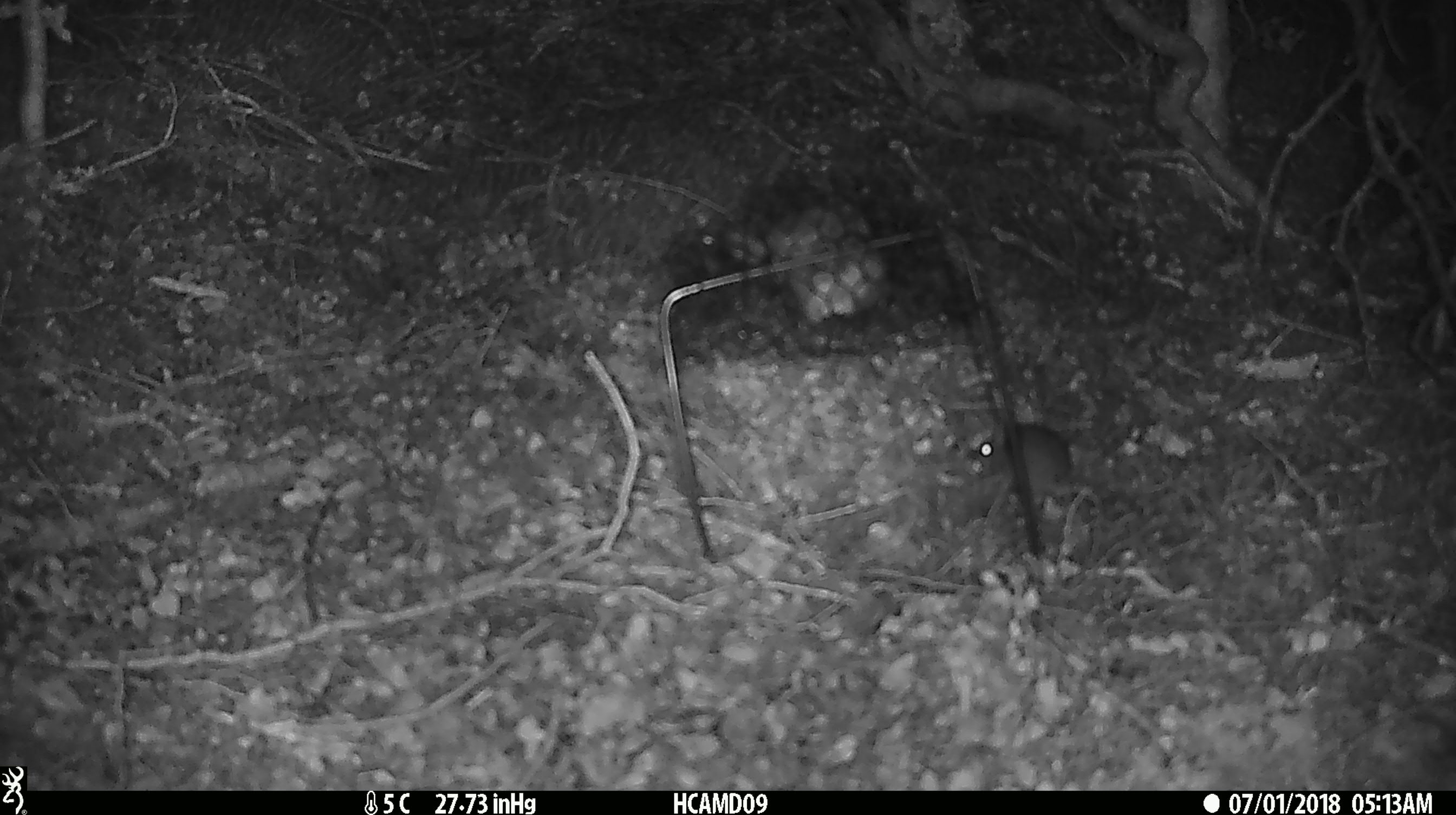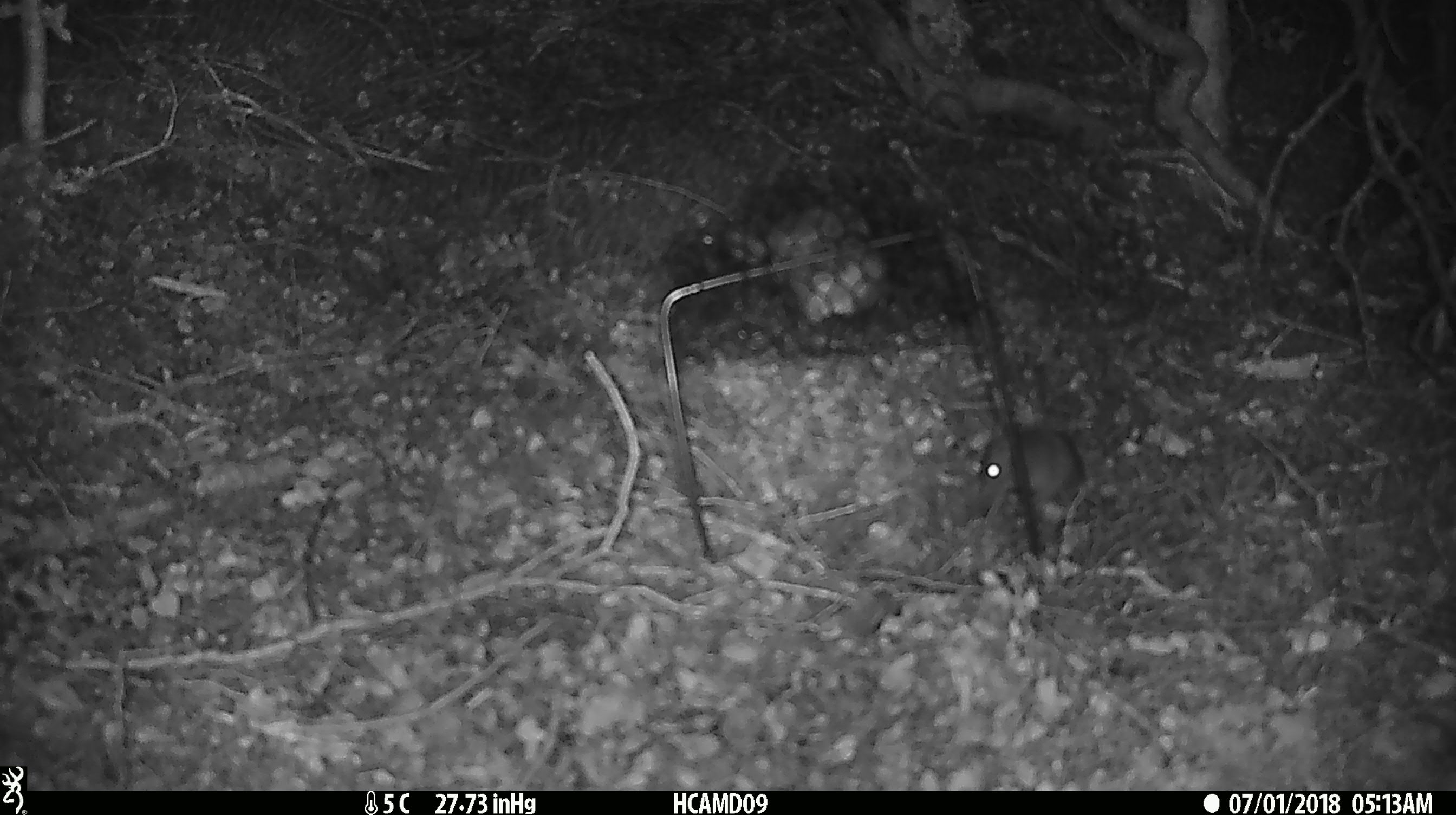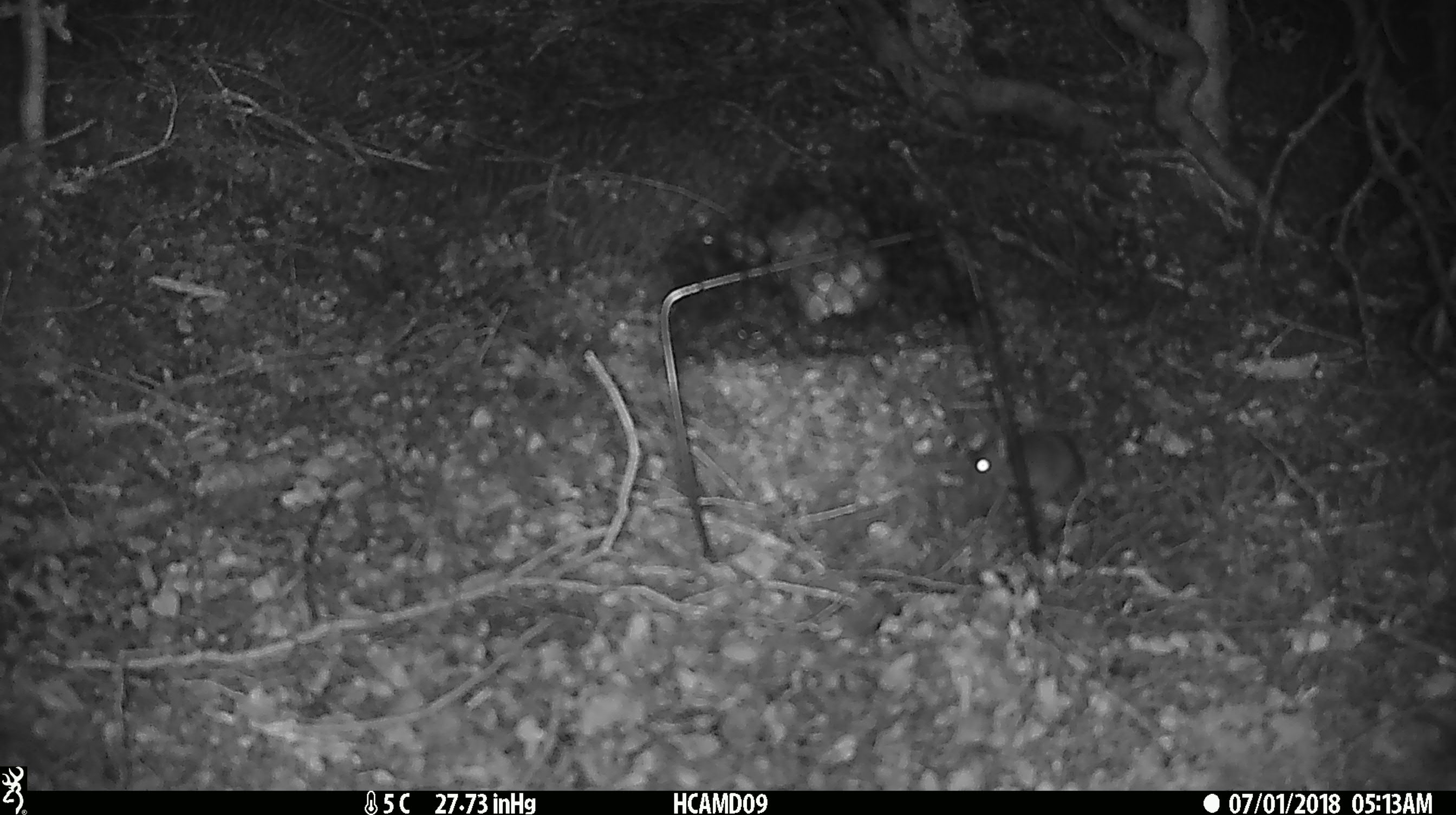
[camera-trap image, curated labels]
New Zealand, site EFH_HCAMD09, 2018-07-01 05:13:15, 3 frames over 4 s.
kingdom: Animalia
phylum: Chordata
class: Mammalia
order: Rodentia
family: Muridae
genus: Mus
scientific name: Mus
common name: mouse